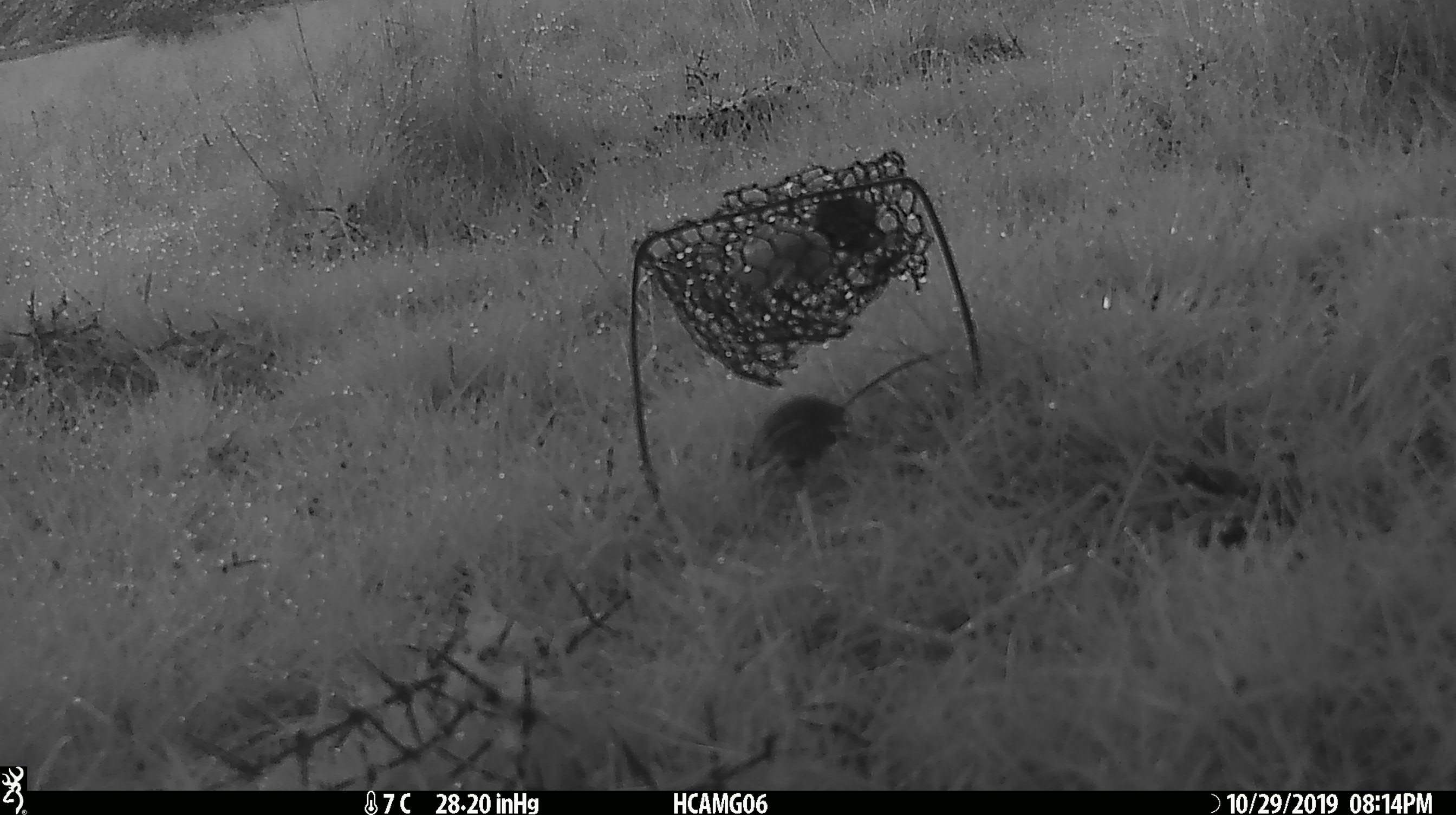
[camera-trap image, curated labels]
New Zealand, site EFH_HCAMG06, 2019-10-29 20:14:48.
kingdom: Animalia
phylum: Chordata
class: Mammalia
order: Rodentia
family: Muridae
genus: Mus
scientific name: Mus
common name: mouse